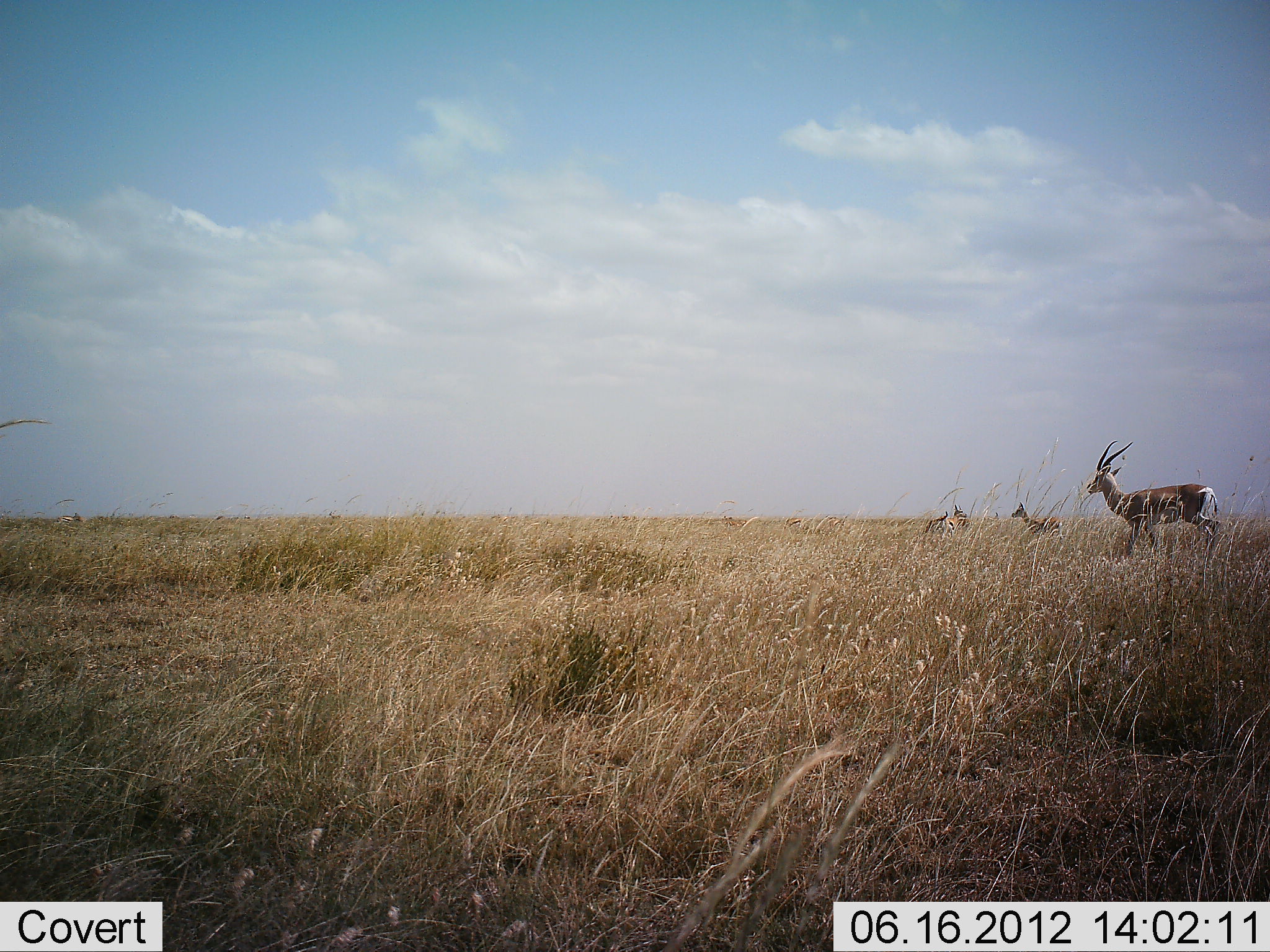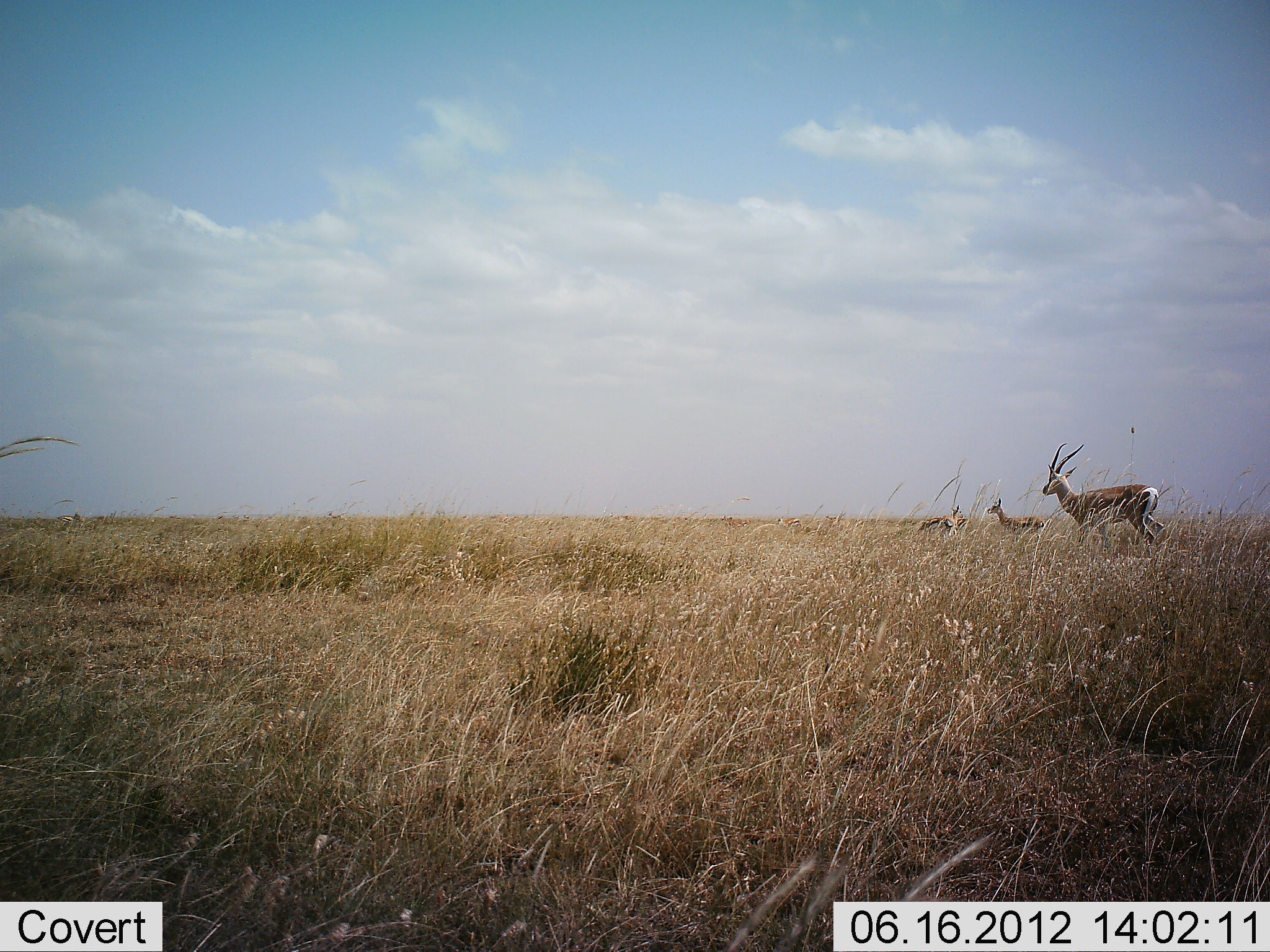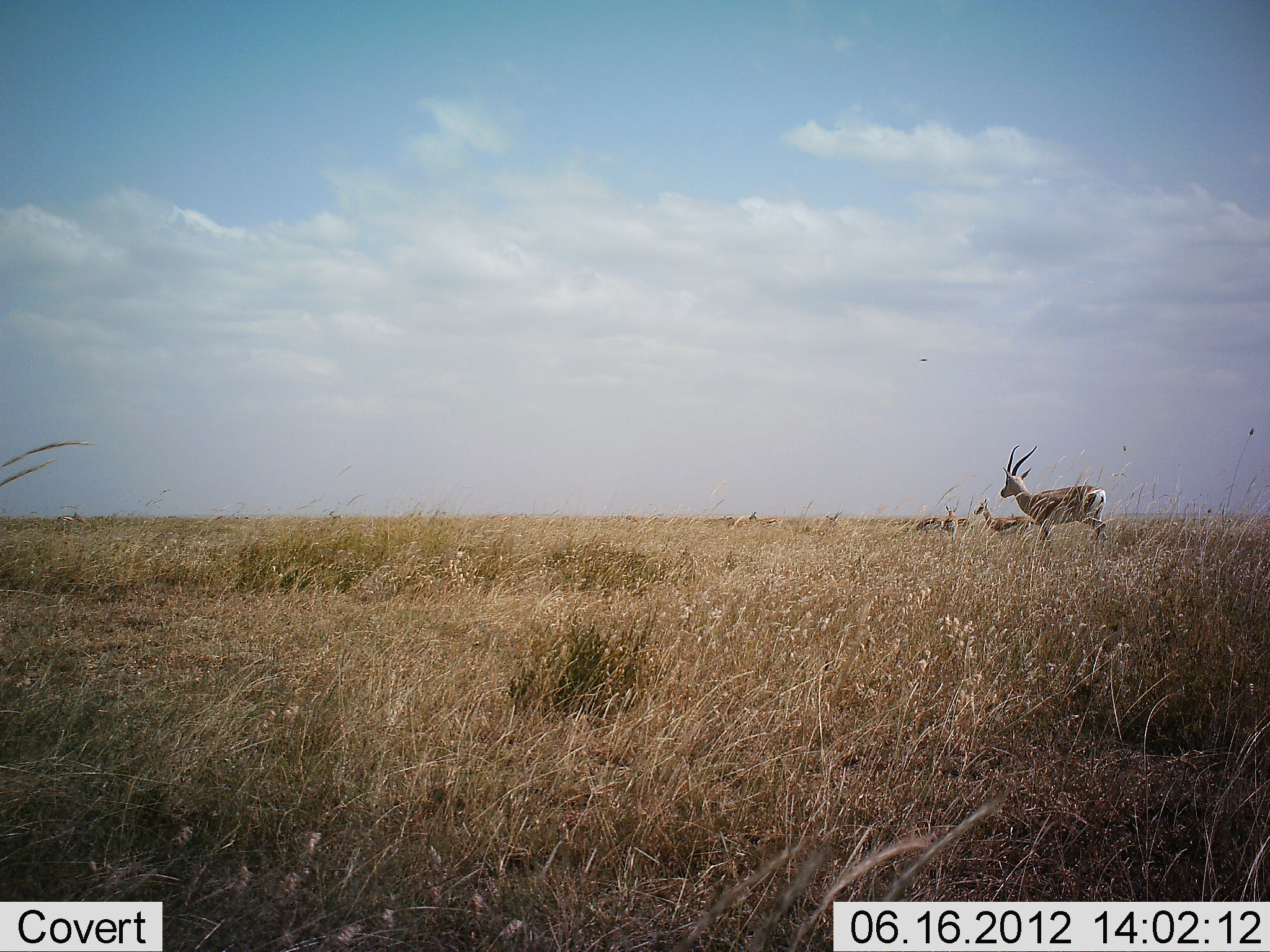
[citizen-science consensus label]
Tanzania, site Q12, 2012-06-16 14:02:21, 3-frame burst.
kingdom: Animalia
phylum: Chordata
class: Mammalia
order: Artiodactyla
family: Bovidae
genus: Eudorcas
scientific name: Eudorcas thomsonii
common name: thomson's gazelle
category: gazellethomsons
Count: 3.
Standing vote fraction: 54%.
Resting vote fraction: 0%.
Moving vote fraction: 85%.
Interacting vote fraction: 0%.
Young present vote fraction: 15%.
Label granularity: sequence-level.